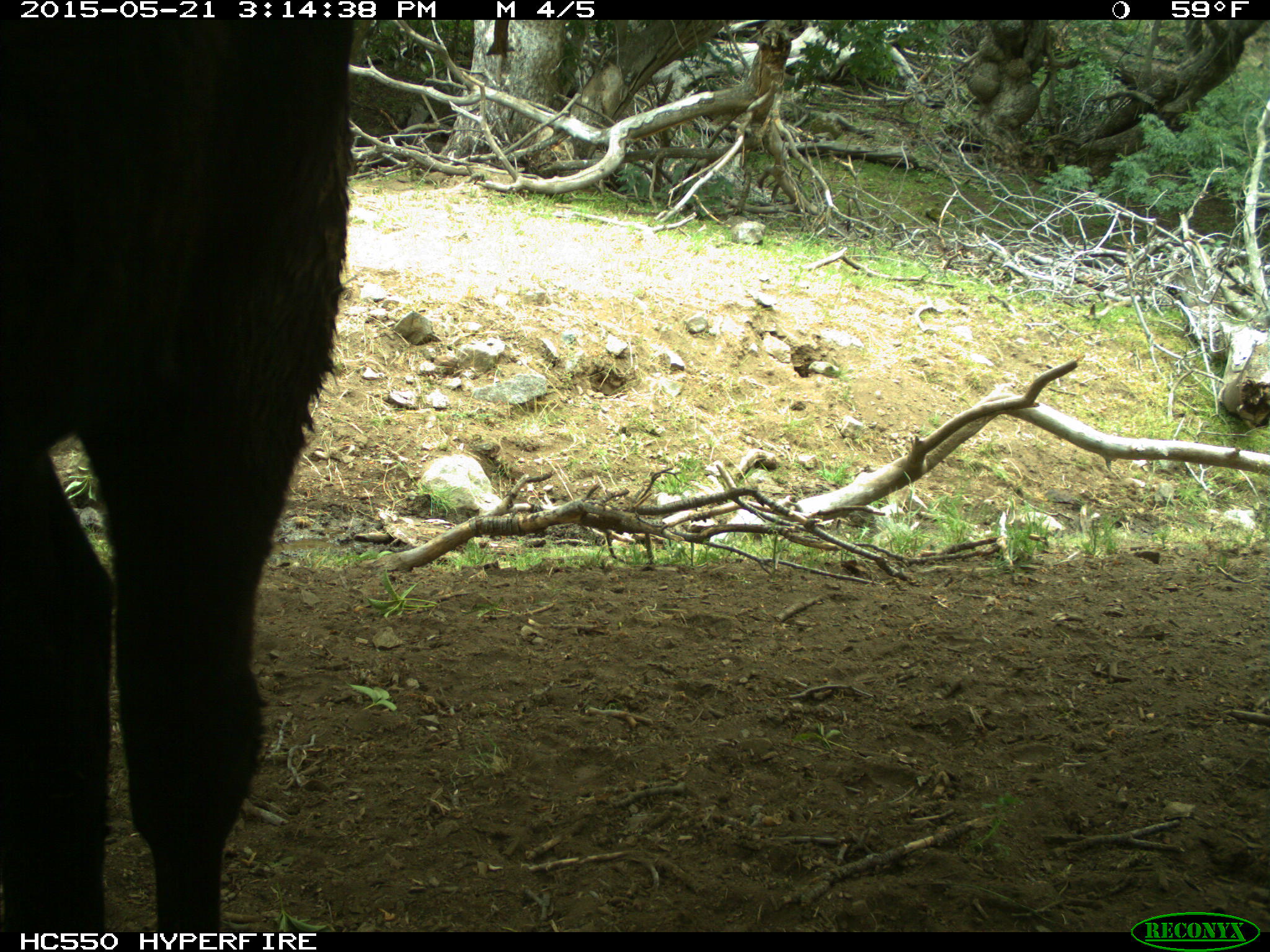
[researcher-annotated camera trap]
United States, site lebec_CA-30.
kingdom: Animalia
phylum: Chordata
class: Mammalia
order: Artiodactyla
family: Bovidae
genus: Bos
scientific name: Bos taurus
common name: domestic cow